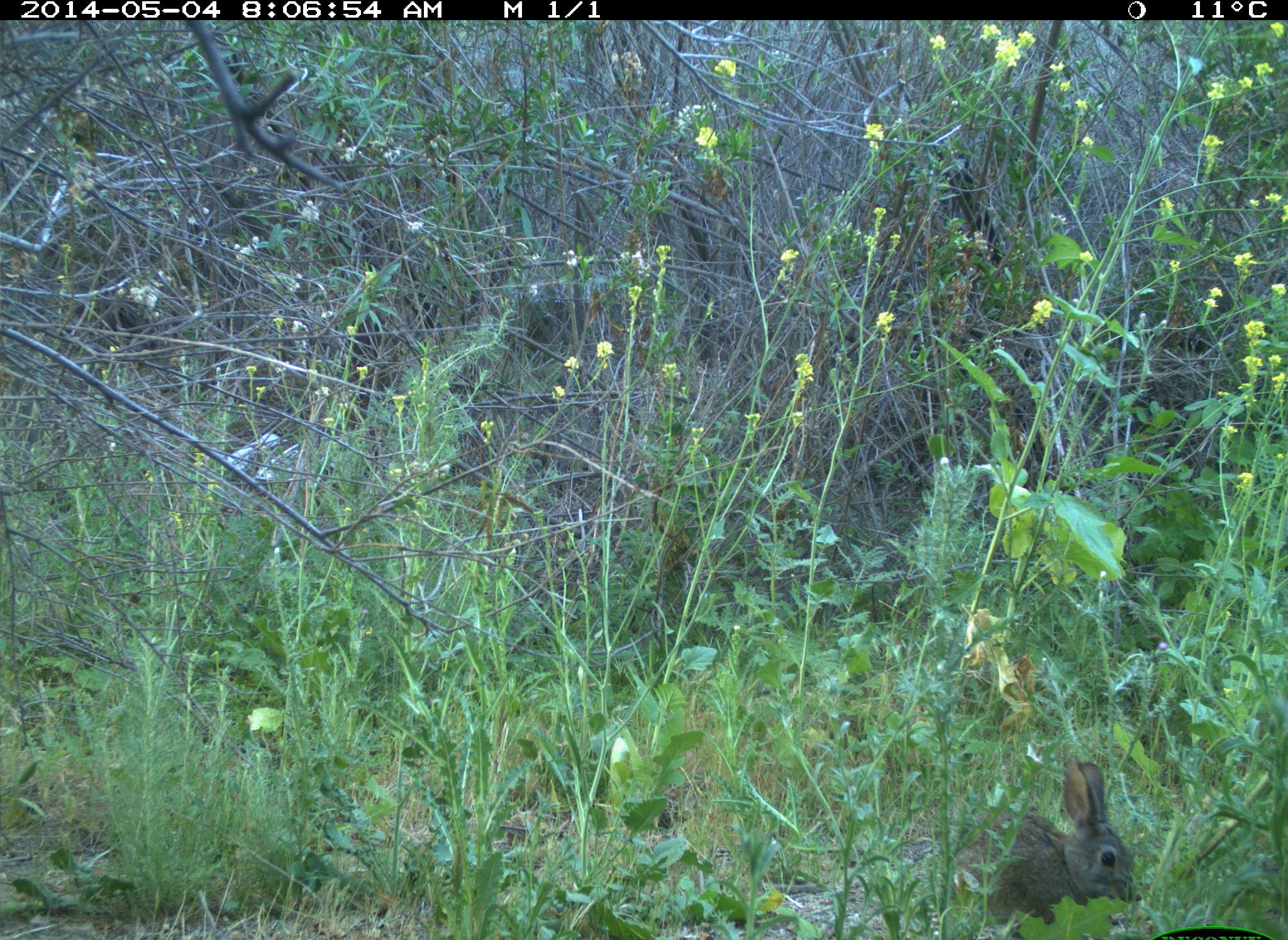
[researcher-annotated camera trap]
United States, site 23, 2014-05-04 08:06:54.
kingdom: Animalia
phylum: Chordata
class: Mammalia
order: Lagomorpha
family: Leporidae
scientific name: Leporidae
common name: rabbits and hares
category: rabbit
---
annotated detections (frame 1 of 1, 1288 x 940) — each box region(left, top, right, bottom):
rabbit: region(949, 757, 1141, 938)